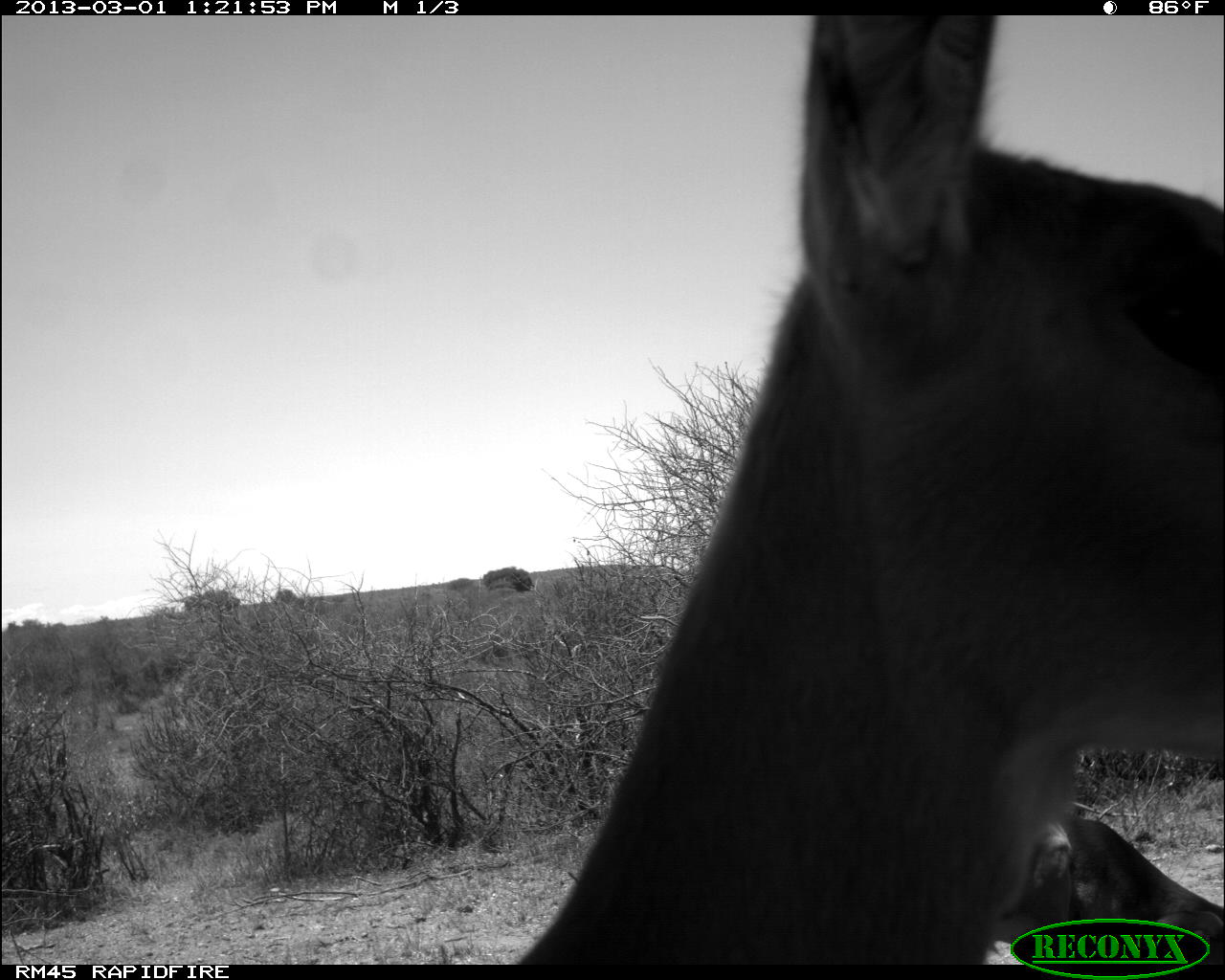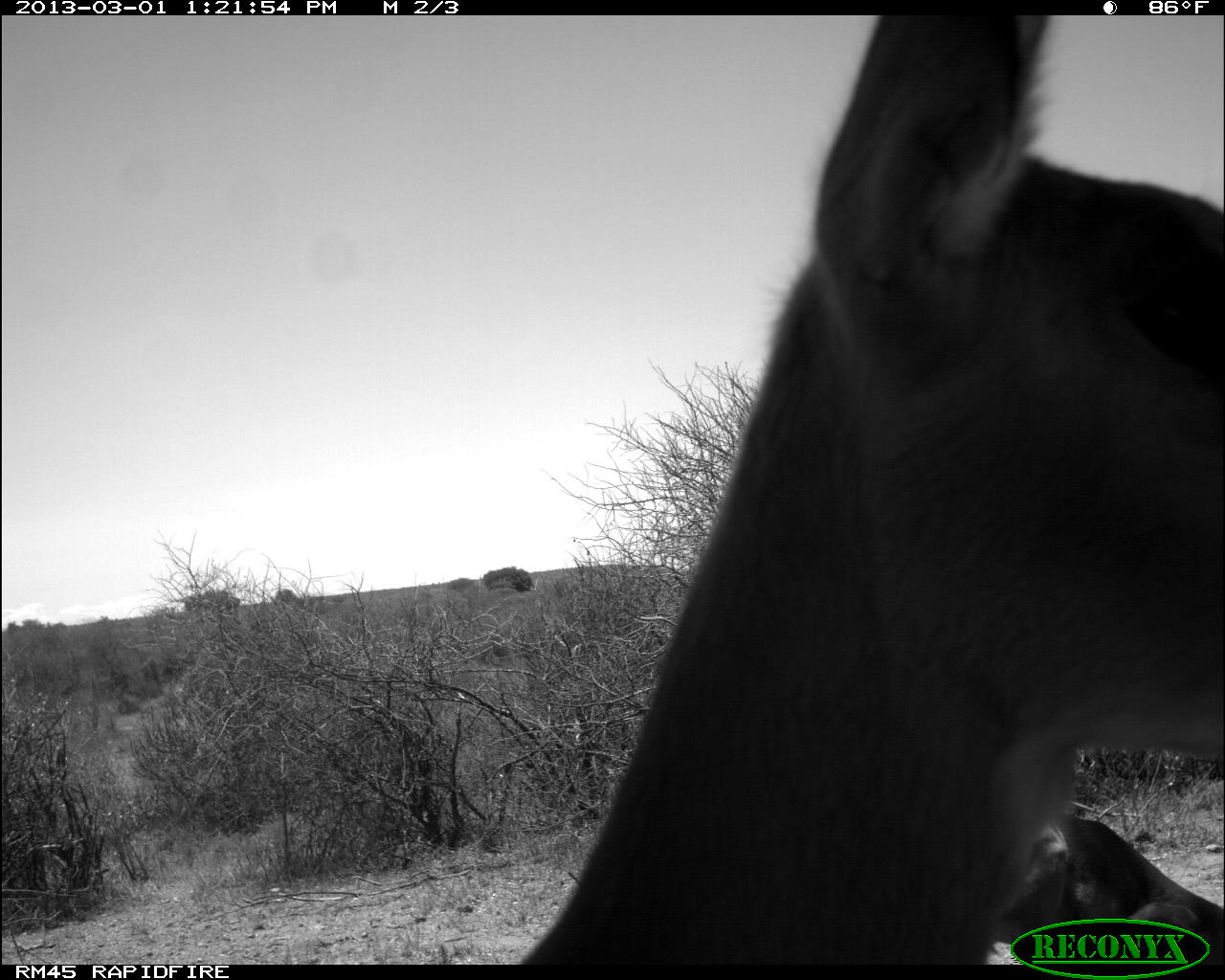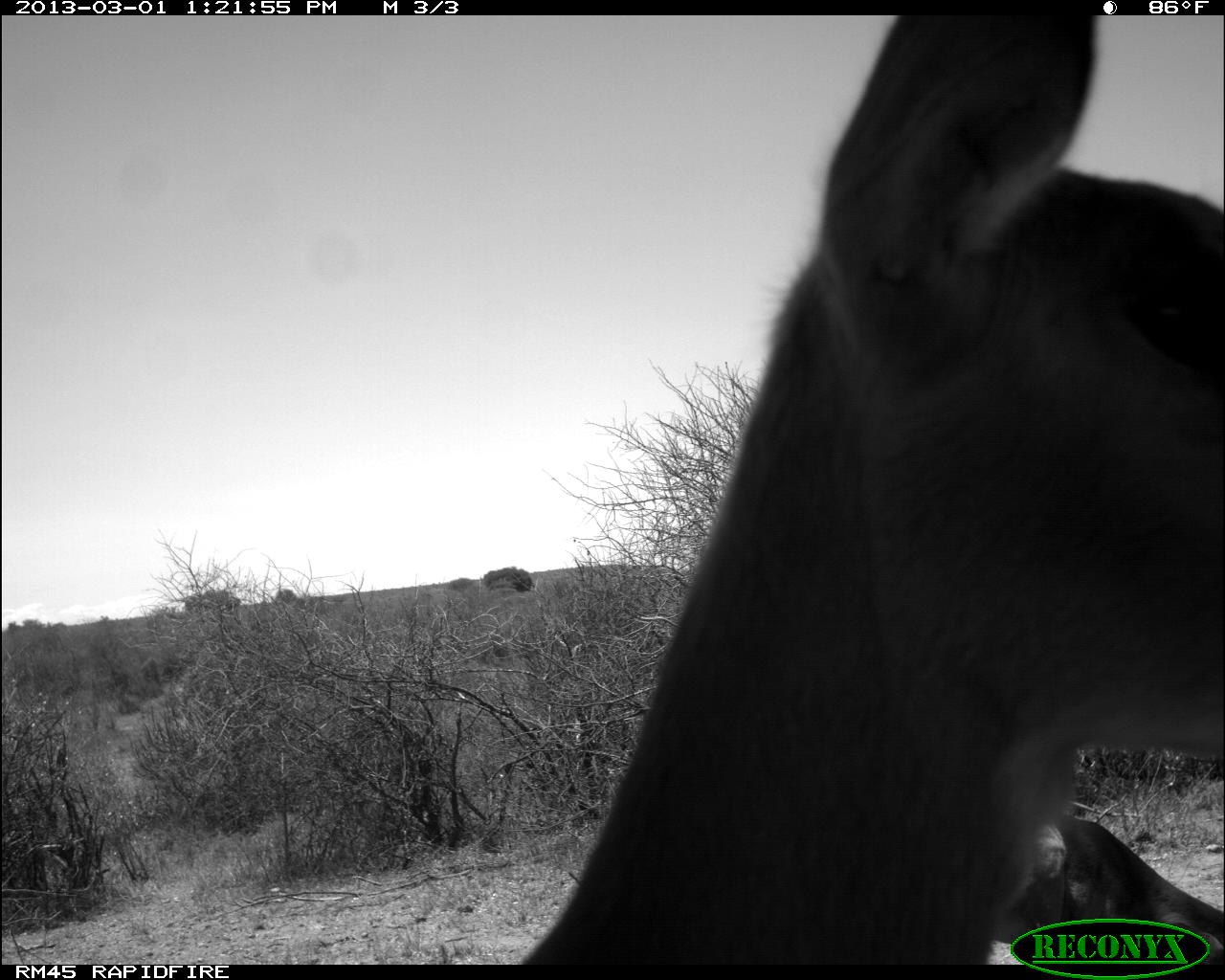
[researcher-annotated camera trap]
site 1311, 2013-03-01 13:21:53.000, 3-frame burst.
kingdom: Animalia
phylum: Chordata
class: Mammalia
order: Artiodactyla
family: Bovidae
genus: Aepyceros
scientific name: Aepyceros melampus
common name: impala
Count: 3.